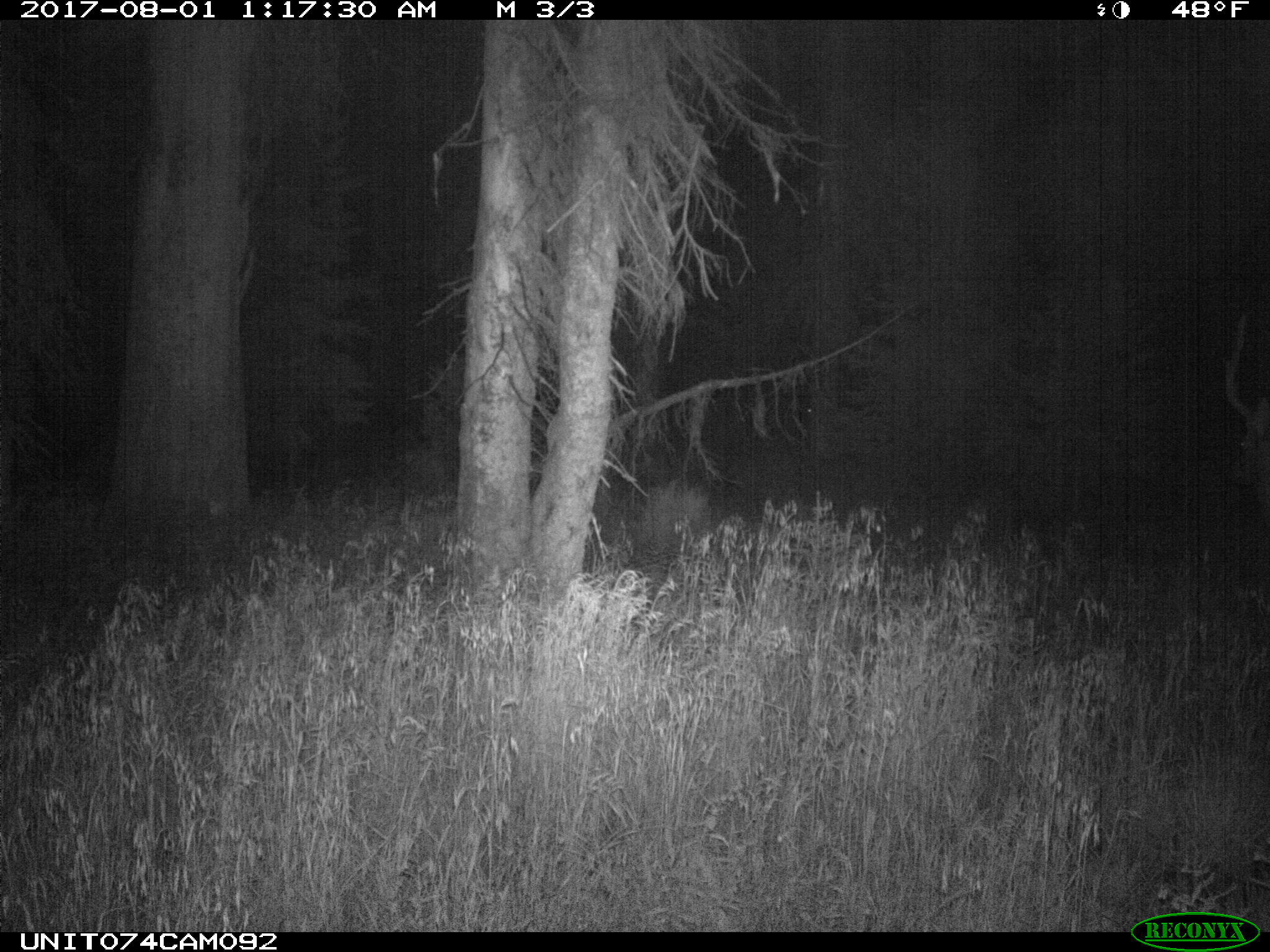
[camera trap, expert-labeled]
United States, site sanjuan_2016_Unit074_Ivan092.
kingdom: Animalia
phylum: Chordata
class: Mammalia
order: Artiodactyla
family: Cervidae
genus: Cervus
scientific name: Cervus elaphus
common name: red deer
Cervus elaphus (red deer).